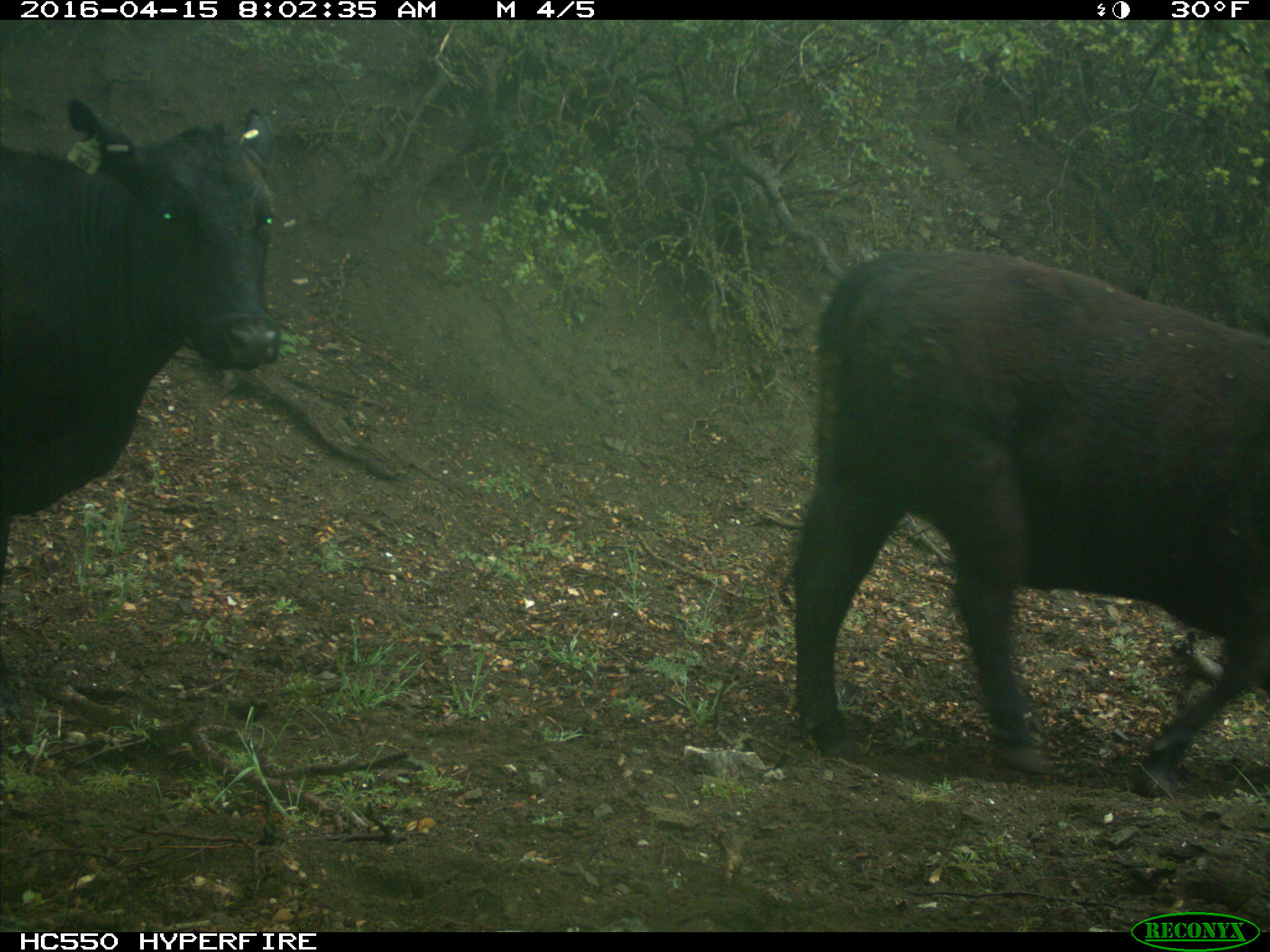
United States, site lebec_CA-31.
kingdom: Animalia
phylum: Chordata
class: Mammalia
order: Artiodactyla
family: Bovidae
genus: Bos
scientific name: Bos taurus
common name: domestic cow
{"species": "Bos taurus (domestic cow)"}